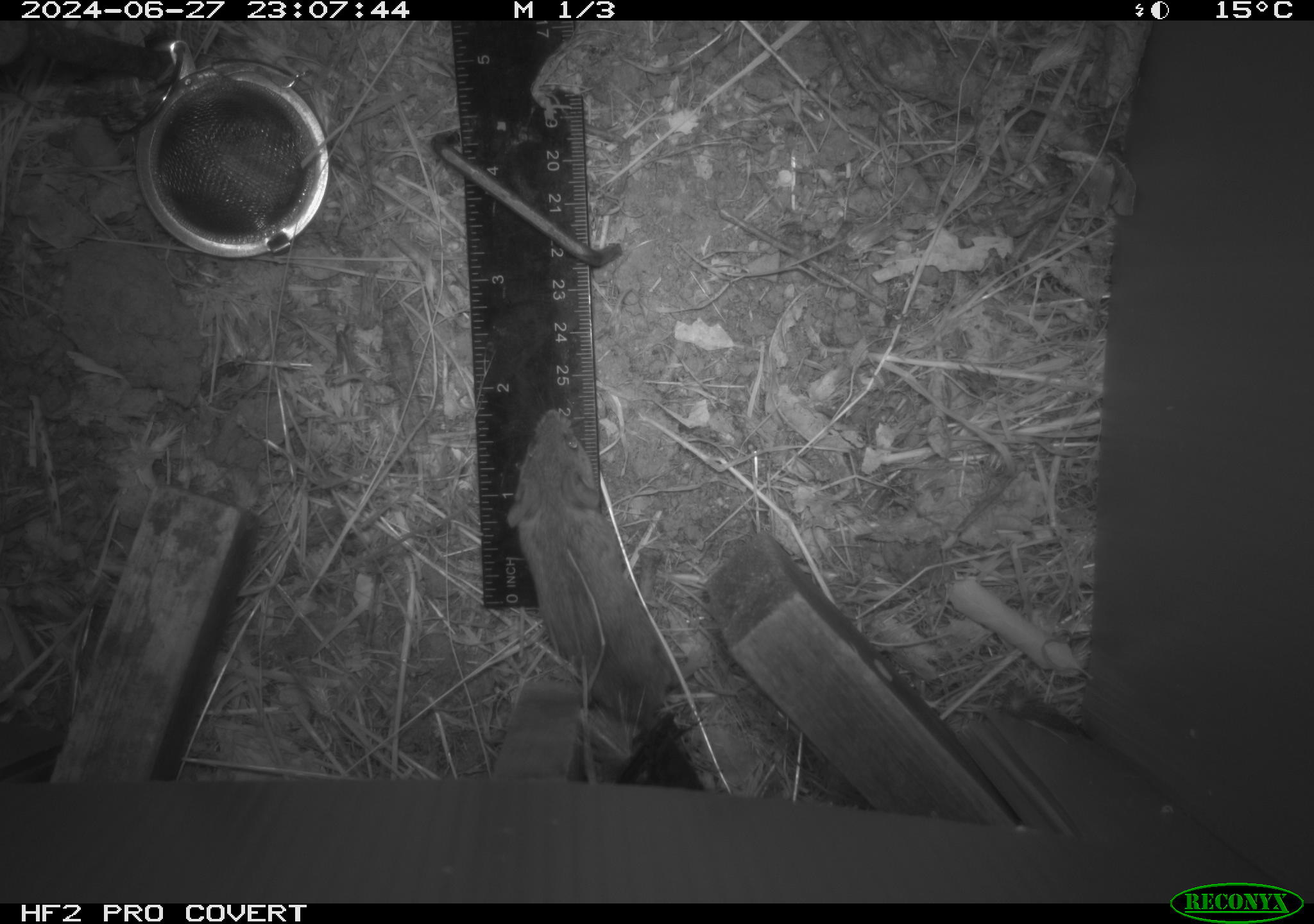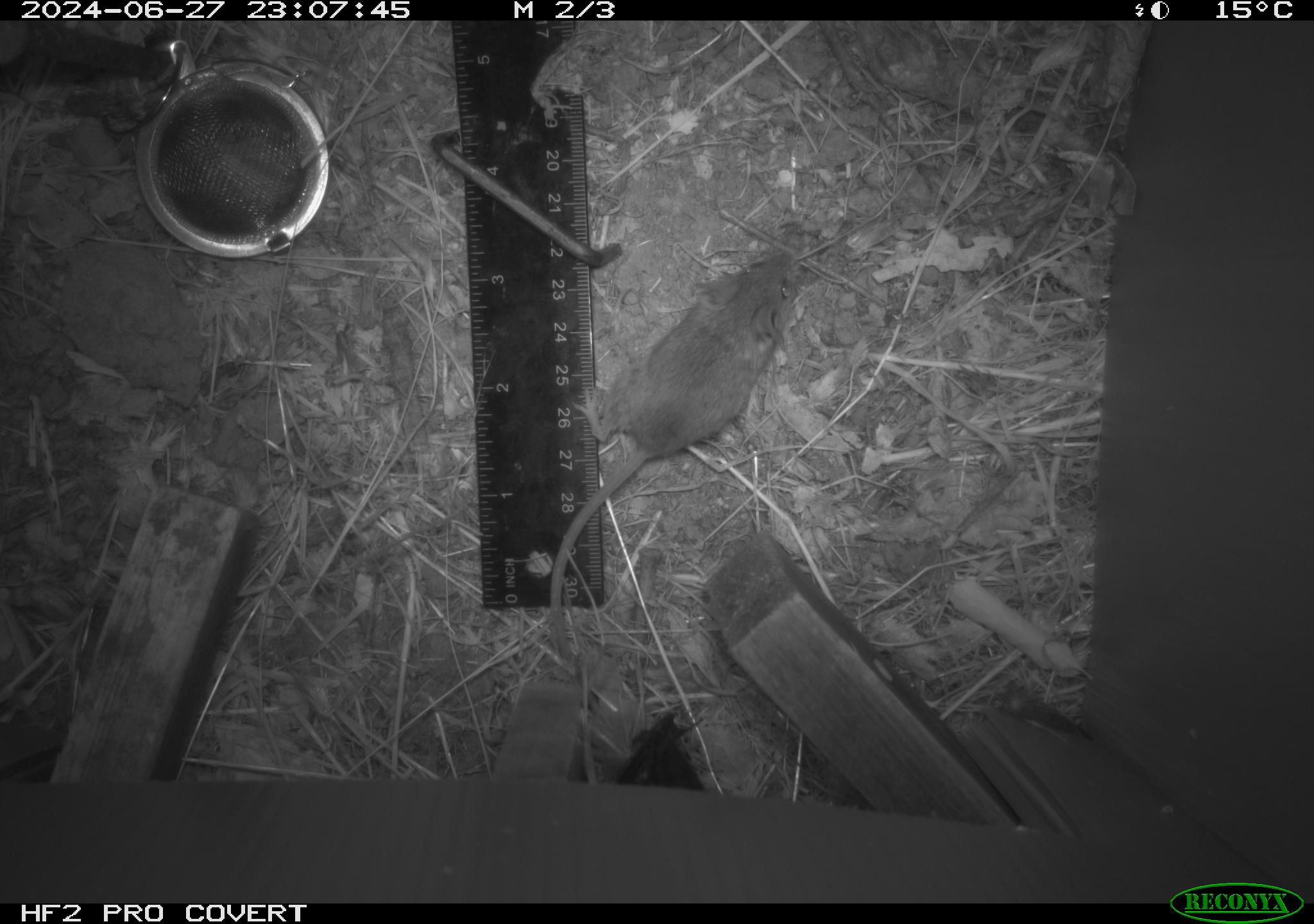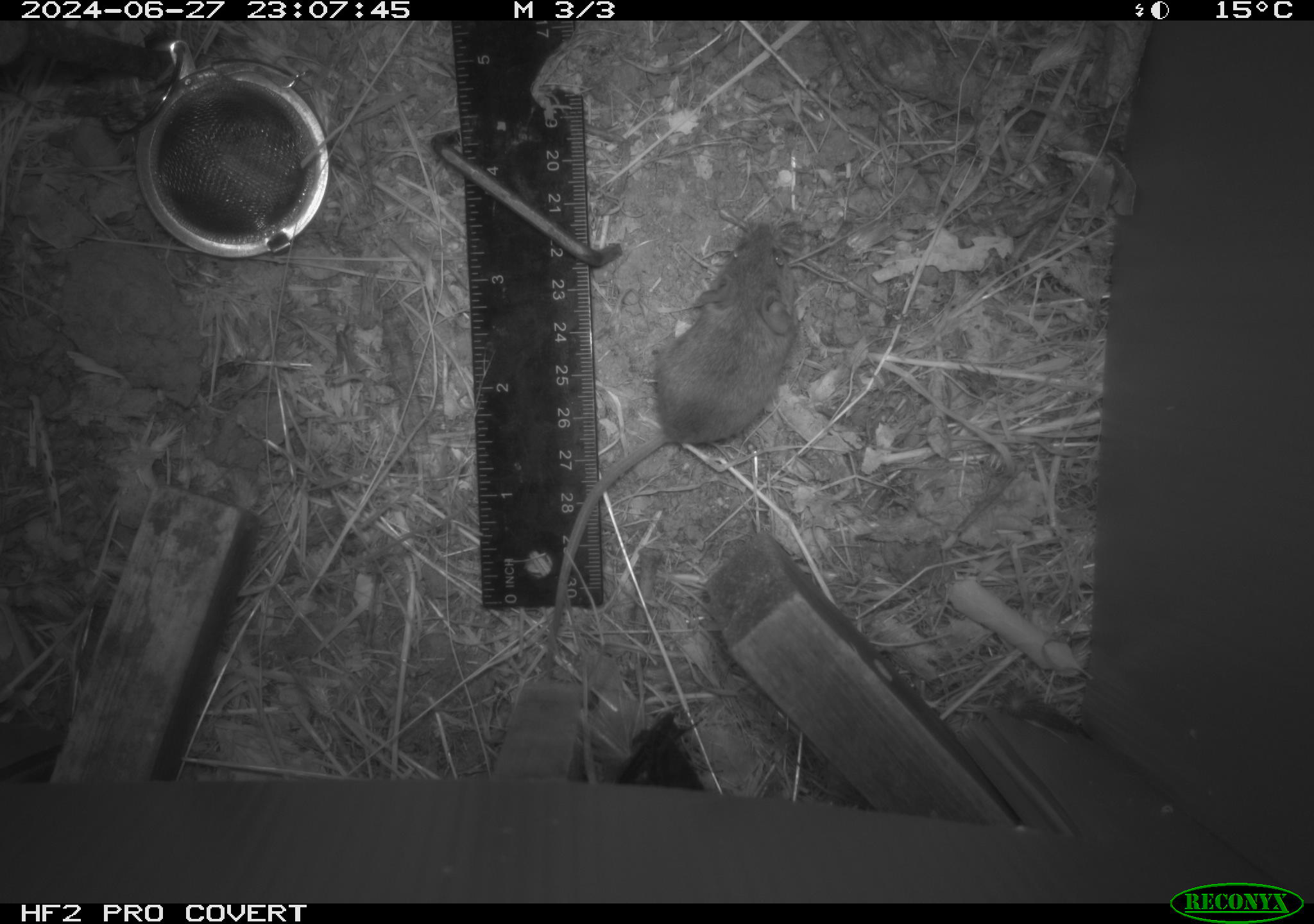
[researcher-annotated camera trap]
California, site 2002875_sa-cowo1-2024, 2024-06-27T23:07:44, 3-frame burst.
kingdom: Animalia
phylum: Chordata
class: Mammalia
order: Rodentia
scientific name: Rodentia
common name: mouse species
Mouse species (Rodentia).